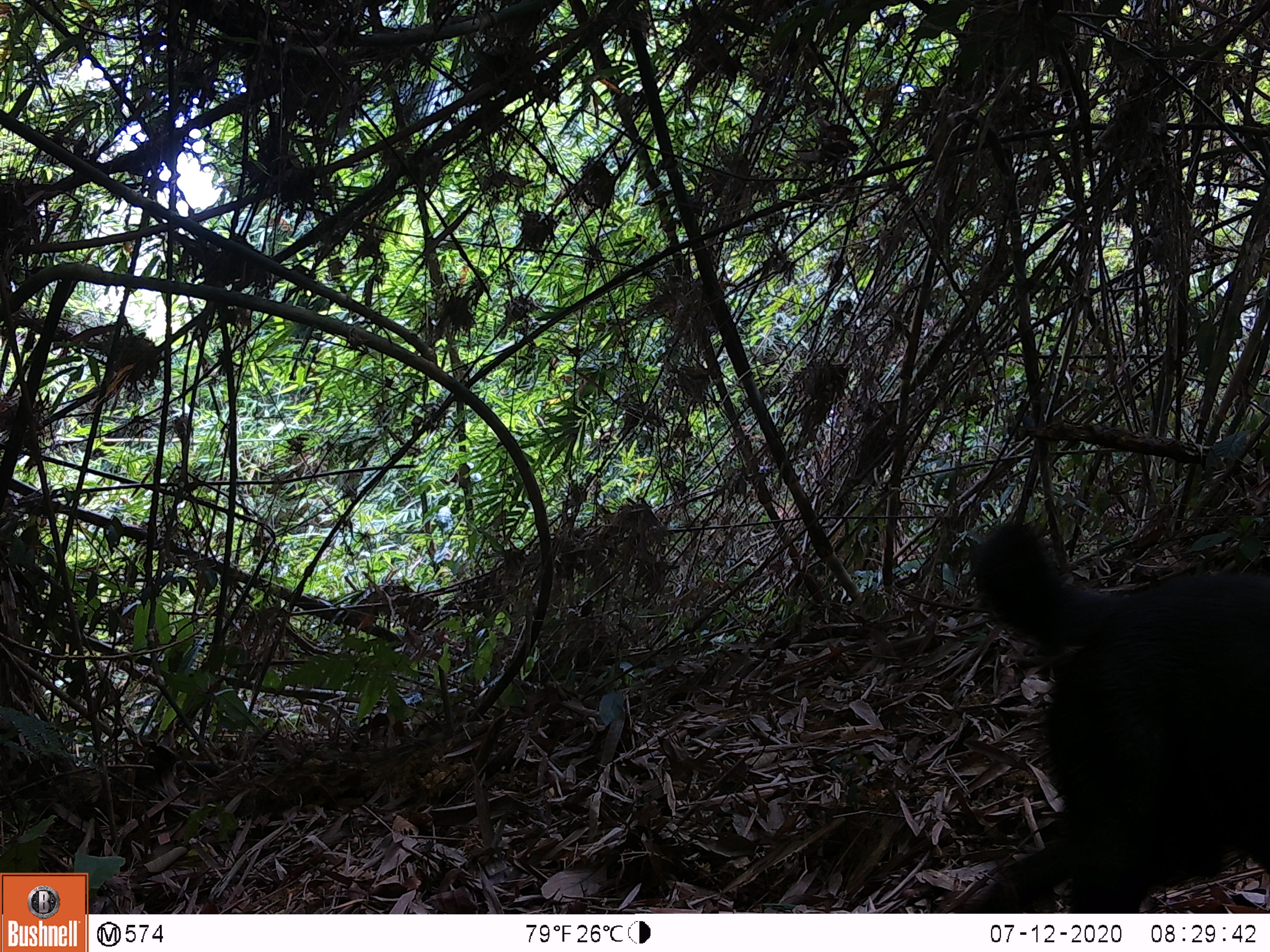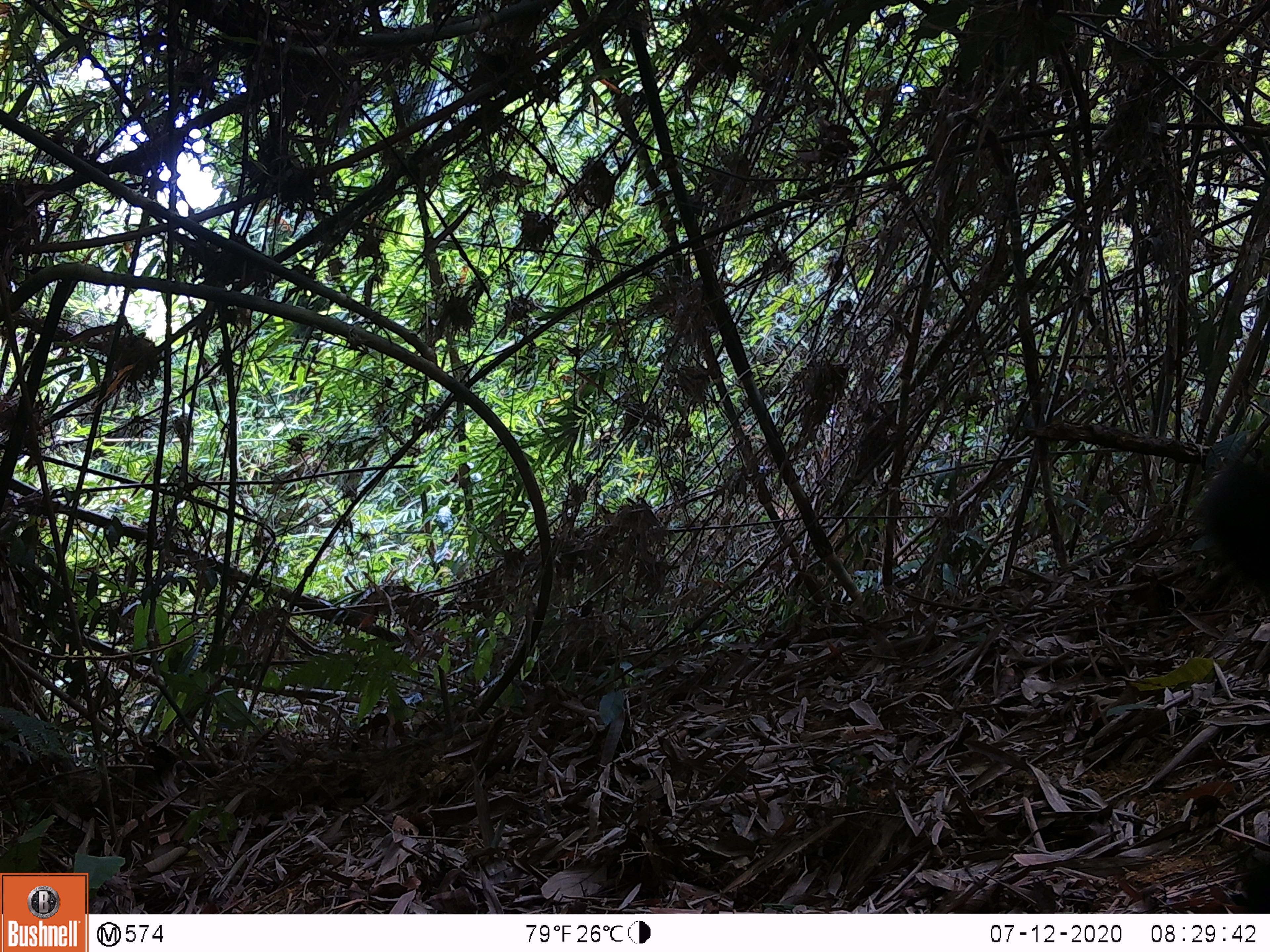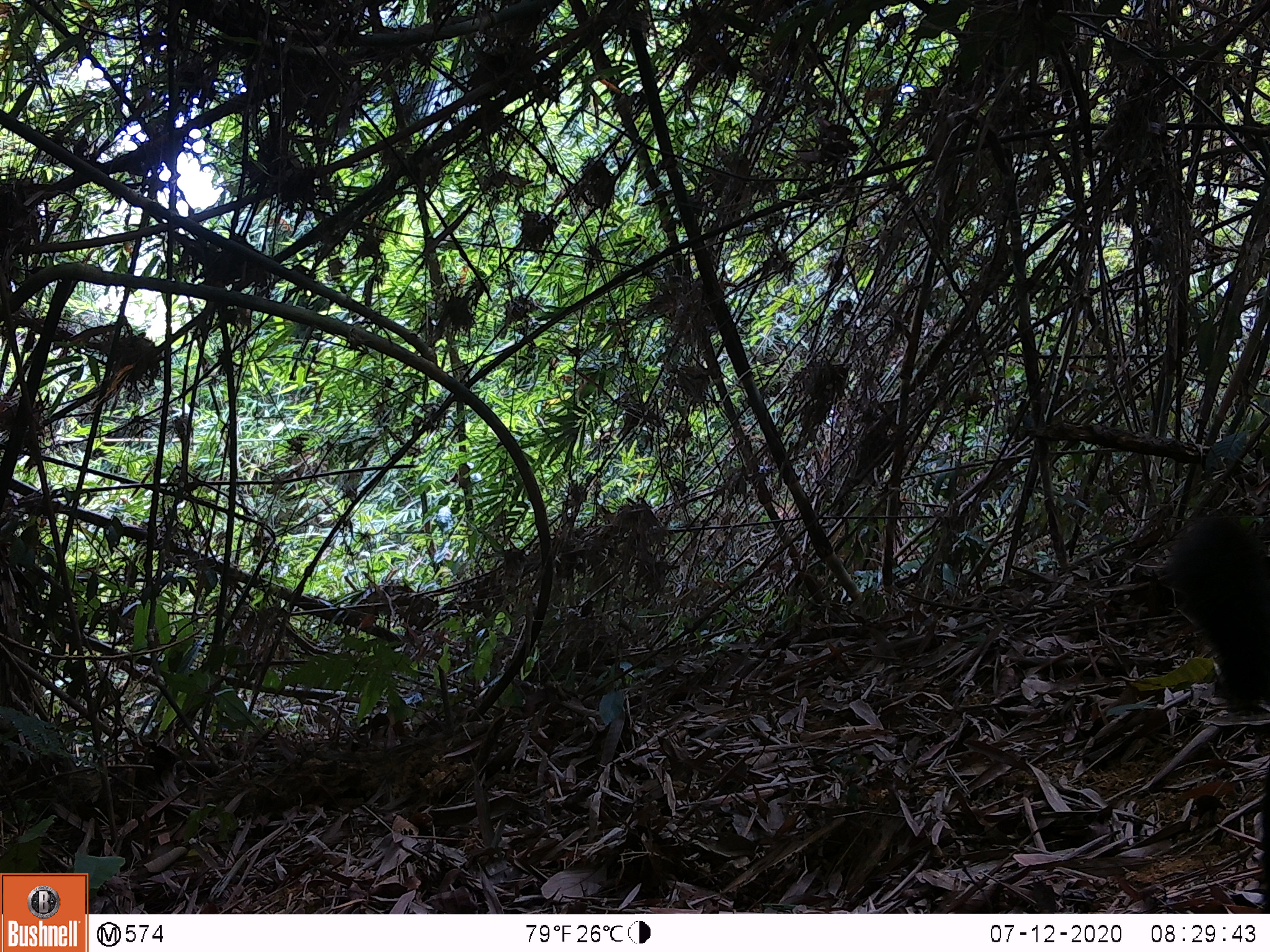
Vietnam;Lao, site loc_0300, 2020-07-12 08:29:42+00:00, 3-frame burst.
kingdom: Animalia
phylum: Chordata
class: Mammalia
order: Carnivora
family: Canidae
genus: Canis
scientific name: Canis familiaris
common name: domestic dog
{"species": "domestic dog (Canis familiaris)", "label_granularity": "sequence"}